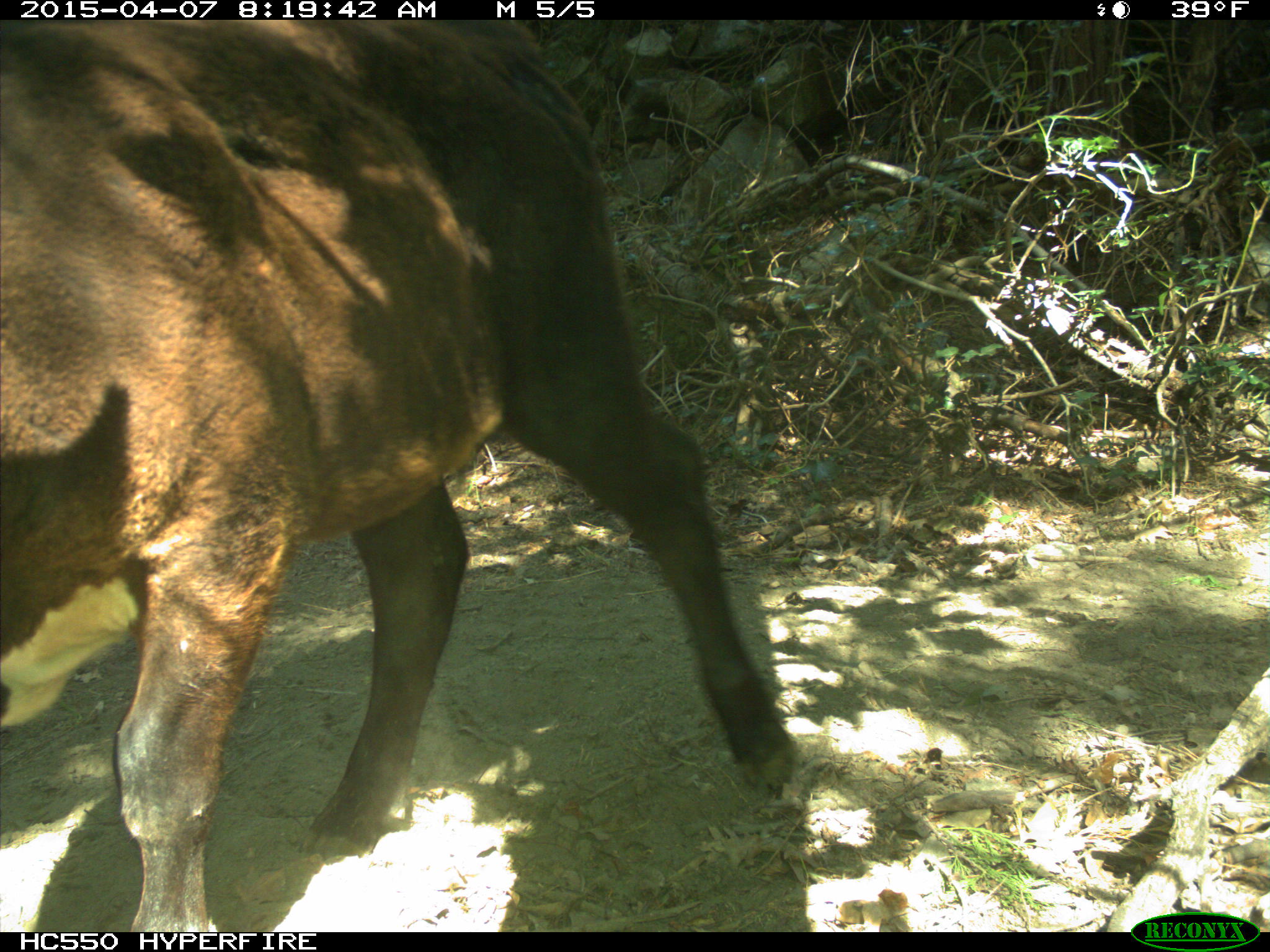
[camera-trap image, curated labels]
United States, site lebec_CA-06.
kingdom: Animalia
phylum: Chordata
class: Mammalia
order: Artiodactyla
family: Bovidae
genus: Bos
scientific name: Bos taurus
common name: domestic cow